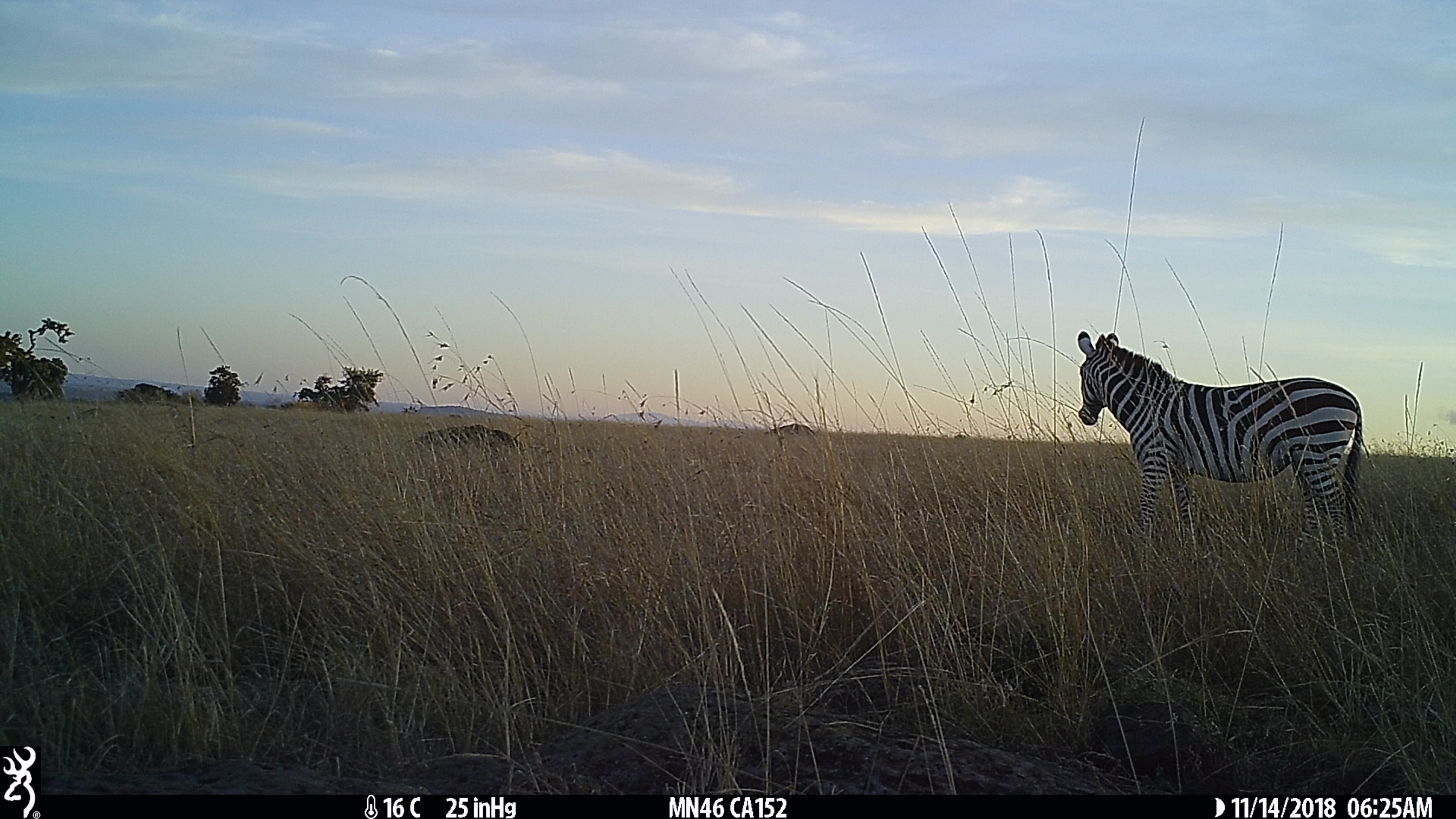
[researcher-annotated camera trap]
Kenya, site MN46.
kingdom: Animalia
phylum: Chordata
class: Mammalia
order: Perissodactyla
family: Equidae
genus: Equus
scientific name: Equus quagga burchellii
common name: burchell's zebra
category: zebra